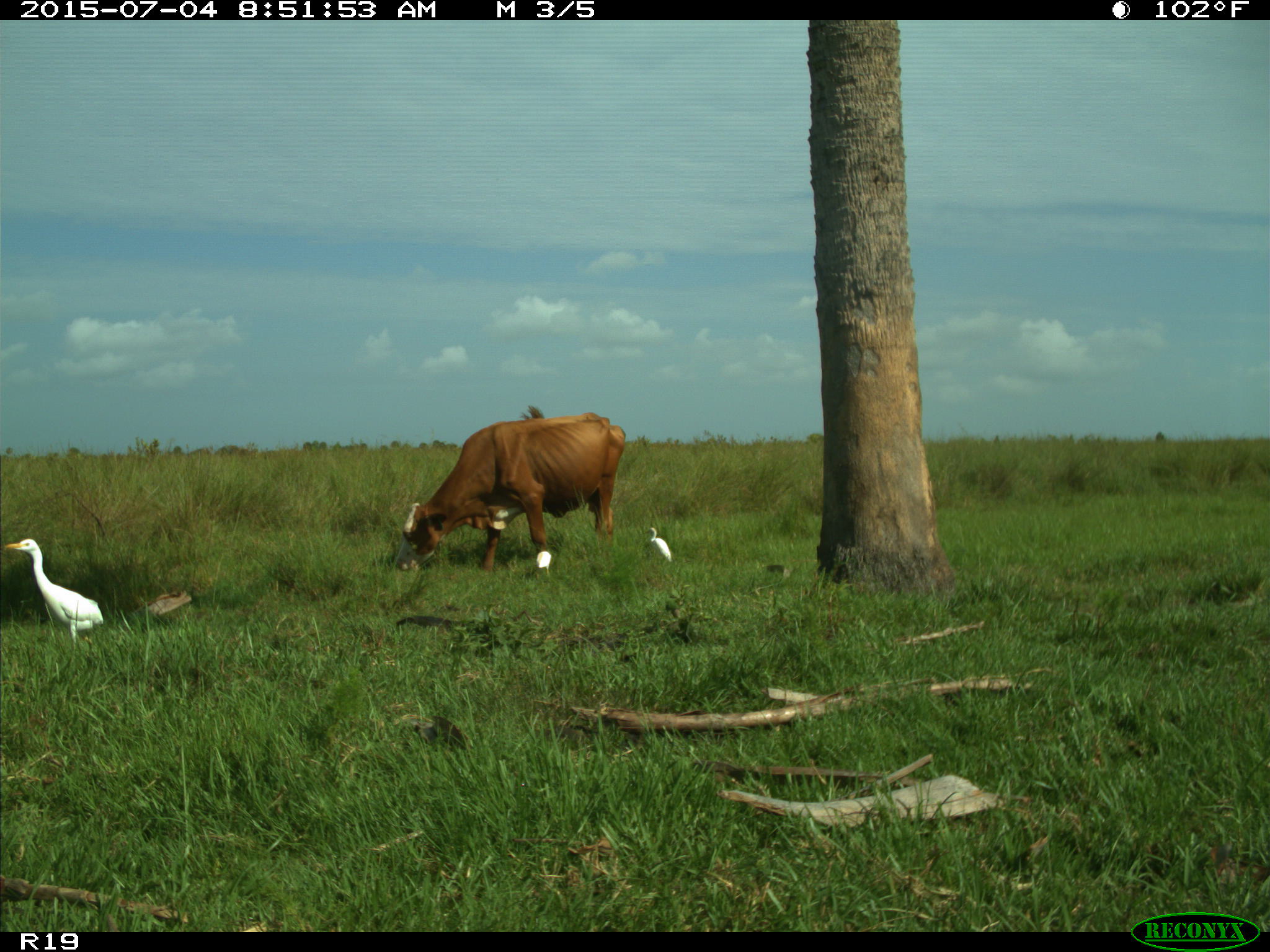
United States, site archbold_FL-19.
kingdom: Animalia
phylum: Chordata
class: Mammalia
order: Artiodactyla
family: Bovidae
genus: Bos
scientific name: Bos taurus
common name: domestic cow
Bos taurus (domestic cow).